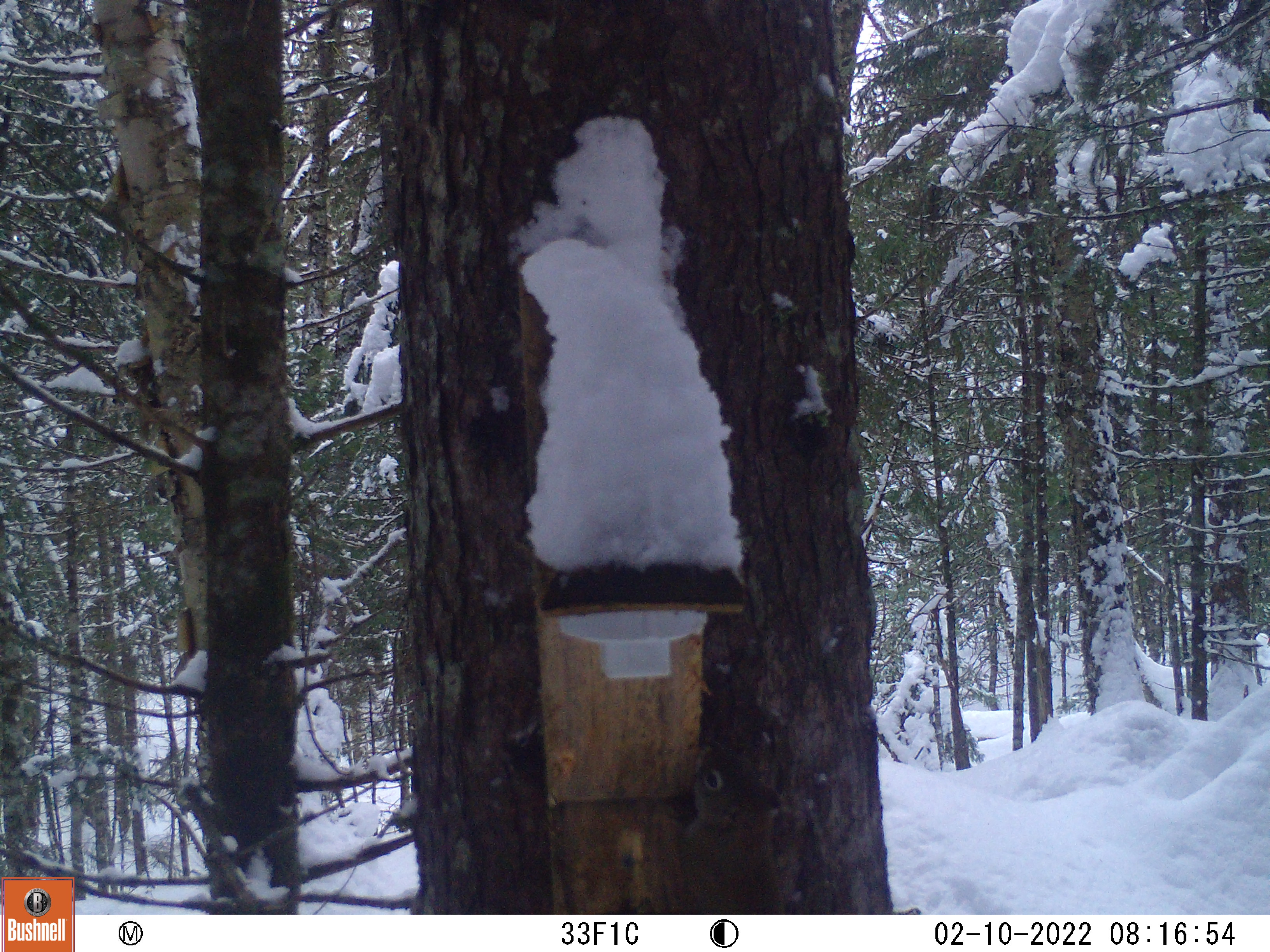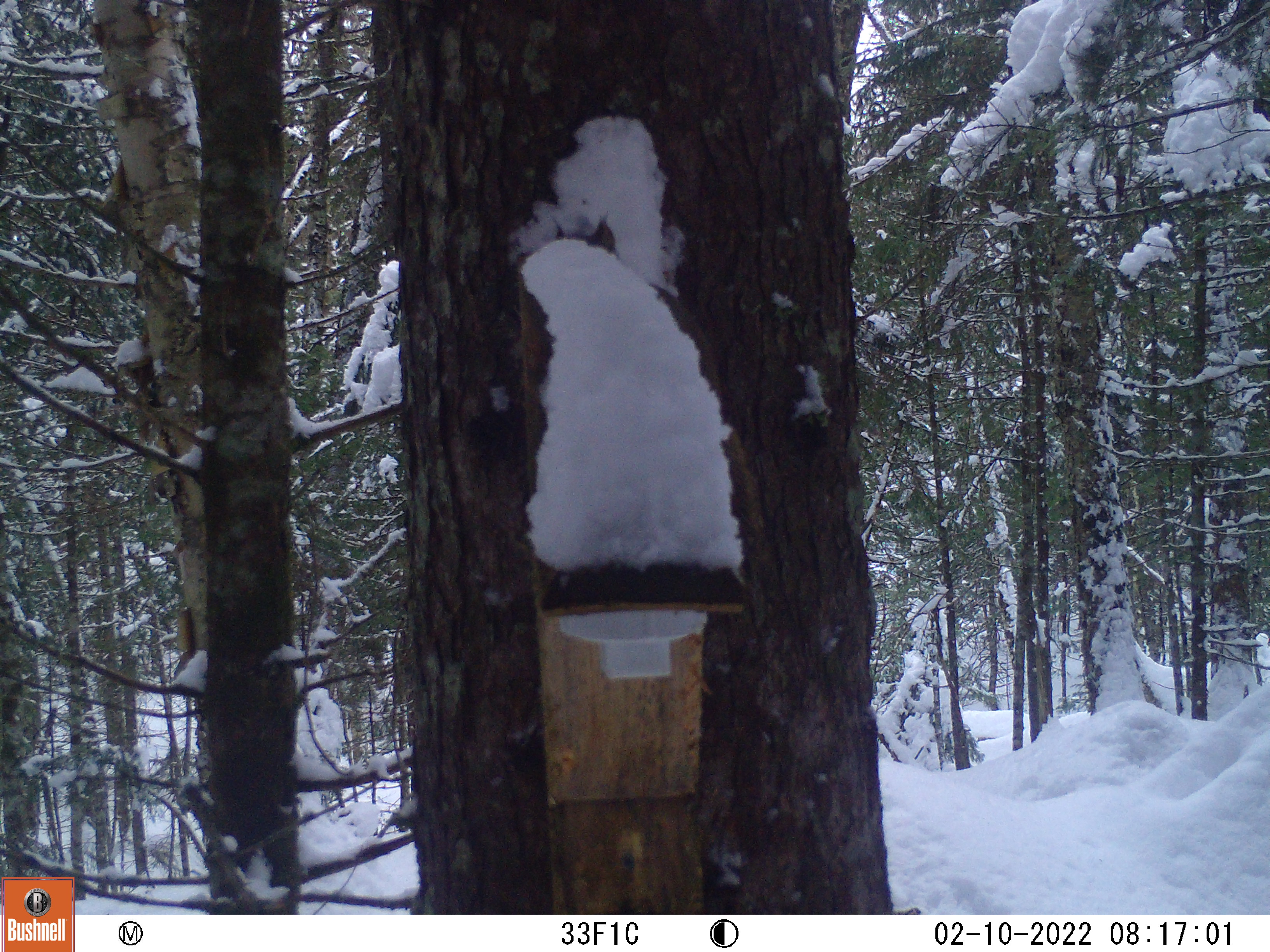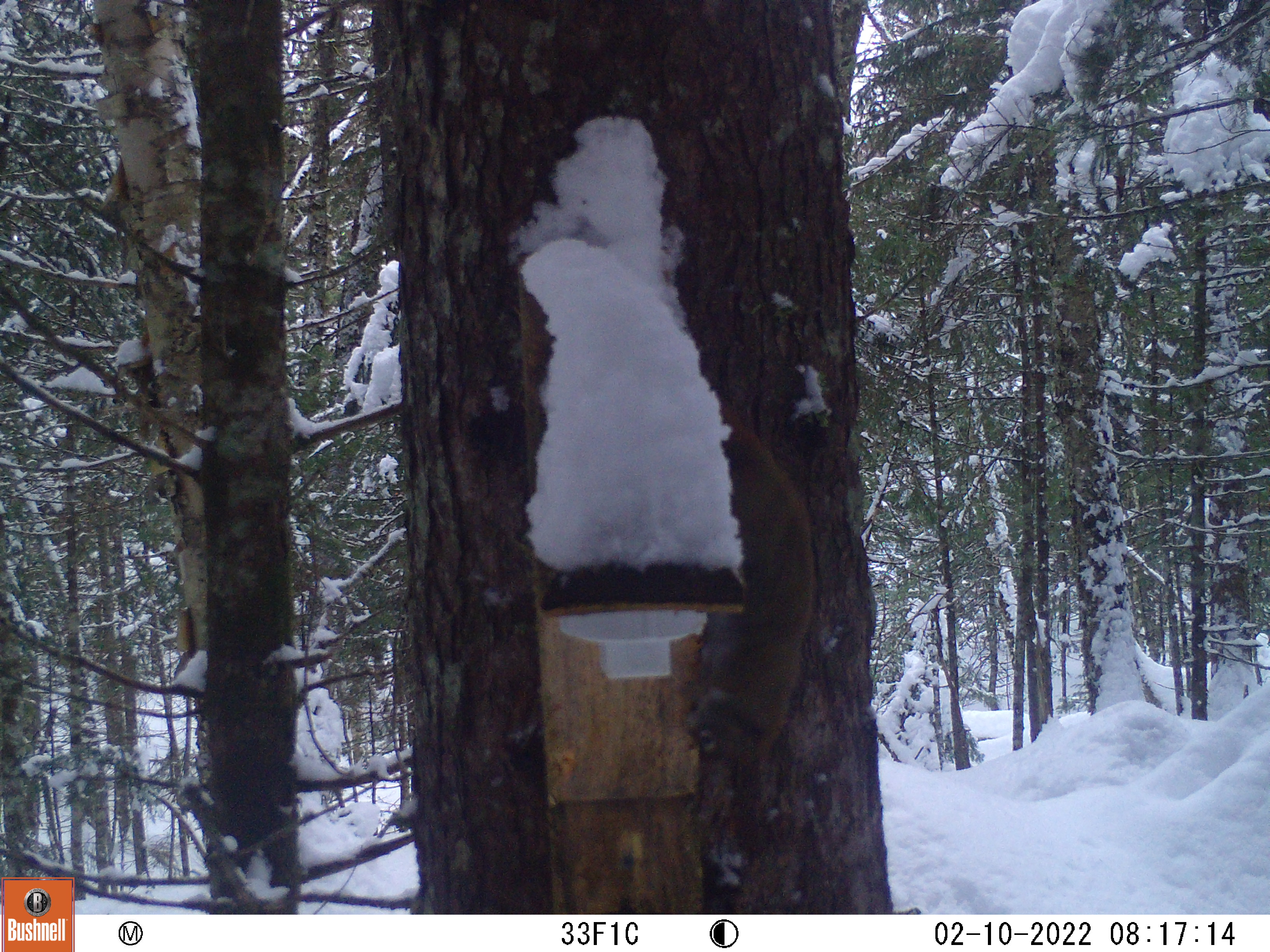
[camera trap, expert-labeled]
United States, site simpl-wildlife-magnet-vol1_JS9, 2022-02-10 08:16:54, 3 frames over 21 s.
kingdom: Animalia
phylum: Chordata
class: Mammalia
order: Rodentia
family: Sciuridae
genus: Tamiasciurus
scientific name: Tamiasciurus hudsonicus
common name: red squirrel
Red squirrel (Tamiasciurus hudsonicus).